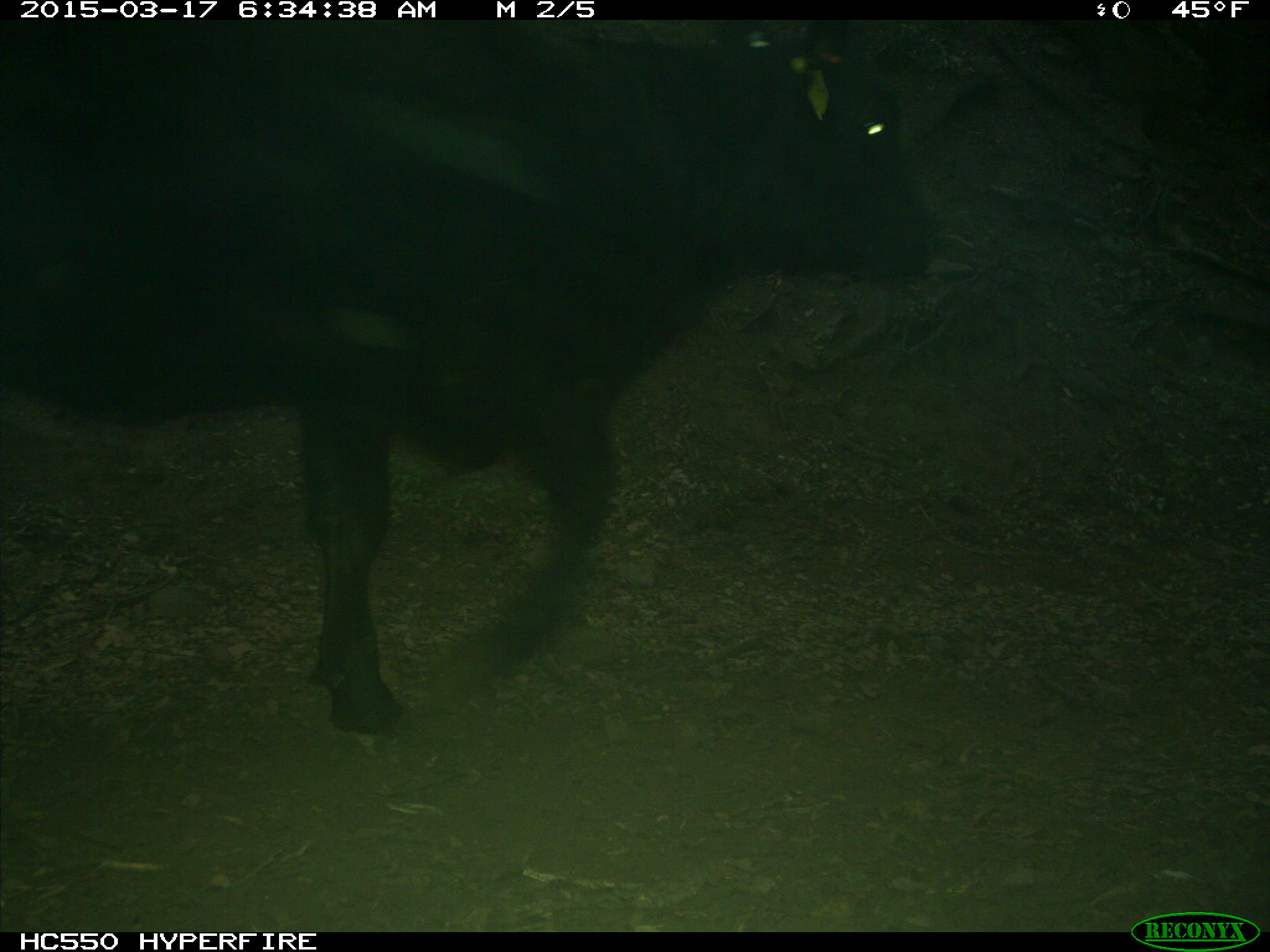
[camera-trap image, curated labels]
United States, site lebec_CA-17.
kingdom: Animalia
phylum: Chordata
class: Mammalia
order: Artiodactyla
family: Bovidae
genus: Bos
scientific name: Bos taurus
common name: domestic cow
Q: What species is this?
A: Bos taurus (domestic cow).